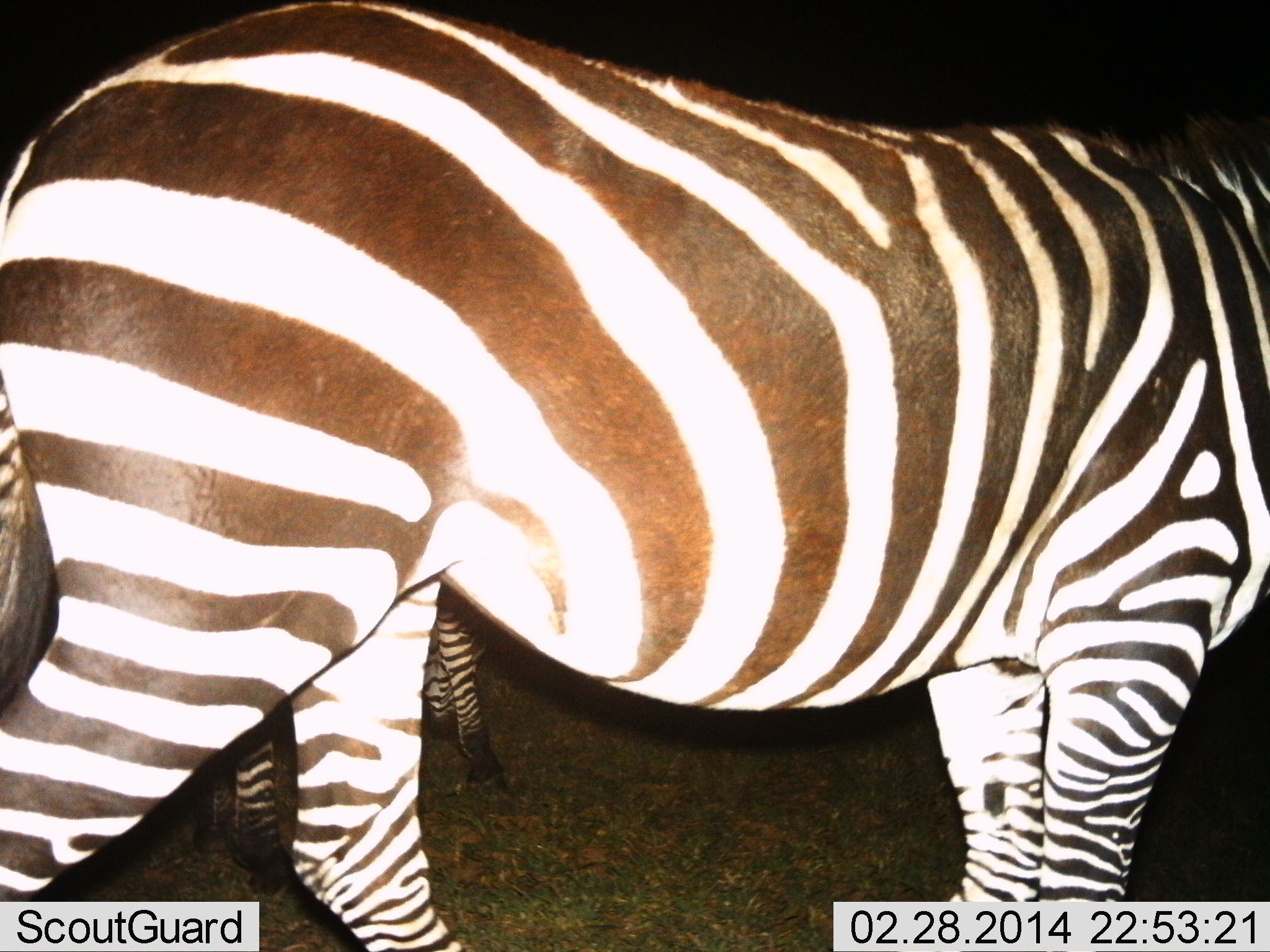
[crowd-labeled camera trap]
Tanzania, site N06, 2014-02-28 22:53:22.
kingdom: Animalia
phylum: Chordata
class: Mammalia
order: Perissodactyla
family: Equidae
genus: Equus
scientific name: Equus quagga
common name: plains zebra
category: zebra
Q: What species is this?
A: Zebra (plains zebra) (Equus quagga).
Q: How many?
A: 2.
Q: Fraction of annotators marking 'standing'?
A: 90%.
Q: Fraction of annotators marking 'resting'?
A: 0%.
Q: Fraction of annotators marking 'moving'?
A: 10%.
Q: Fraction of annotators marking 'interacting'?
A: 0%.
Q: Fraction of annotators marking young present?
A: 20%.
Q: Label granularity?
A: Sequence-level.